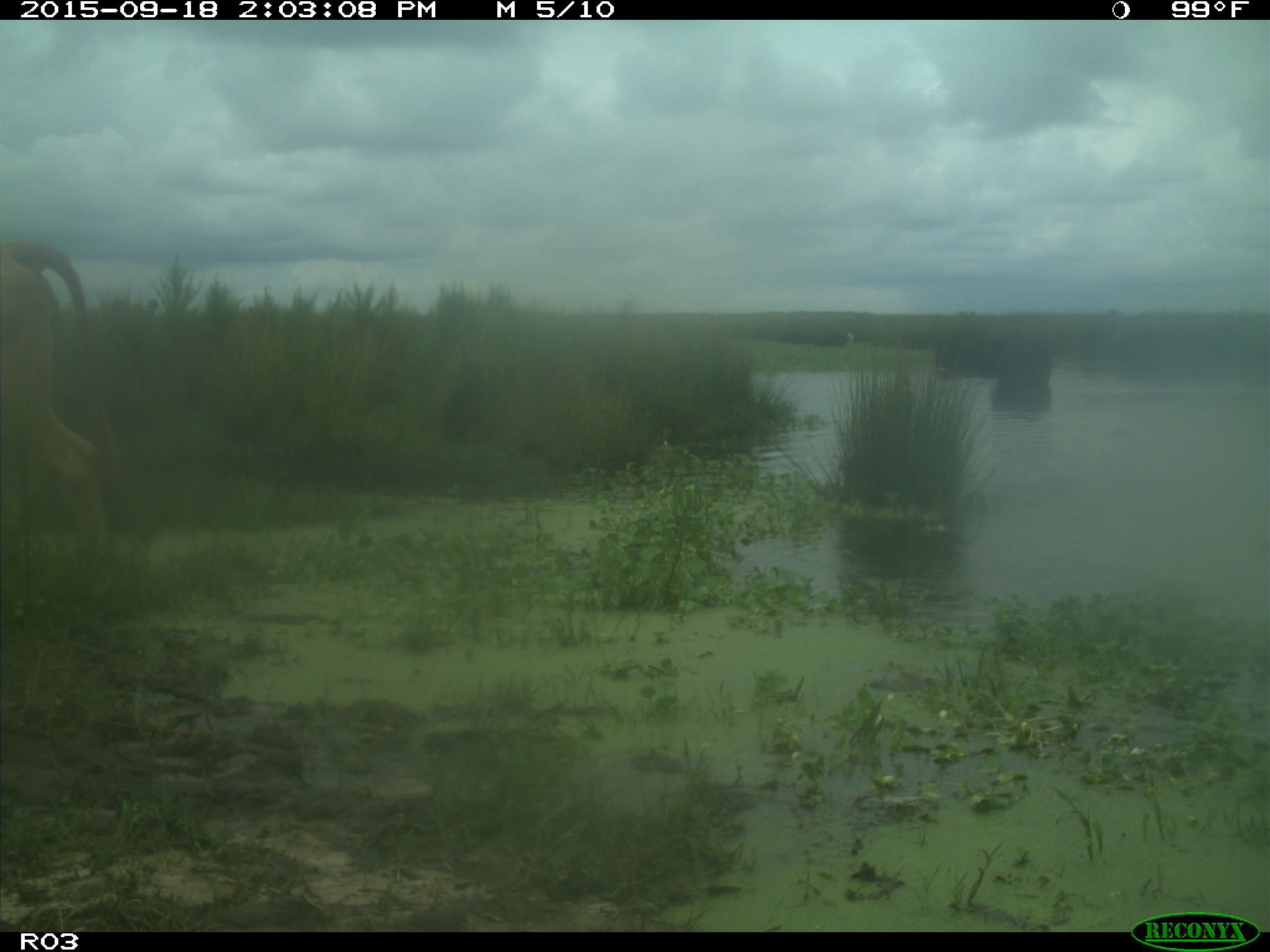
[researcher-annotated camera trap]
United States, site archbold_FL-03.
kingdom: Animalia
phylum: Chordata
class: Mammalia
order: Artiodactyla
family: Bovidae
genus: Bos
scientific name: Bos taurus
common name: domestic cow